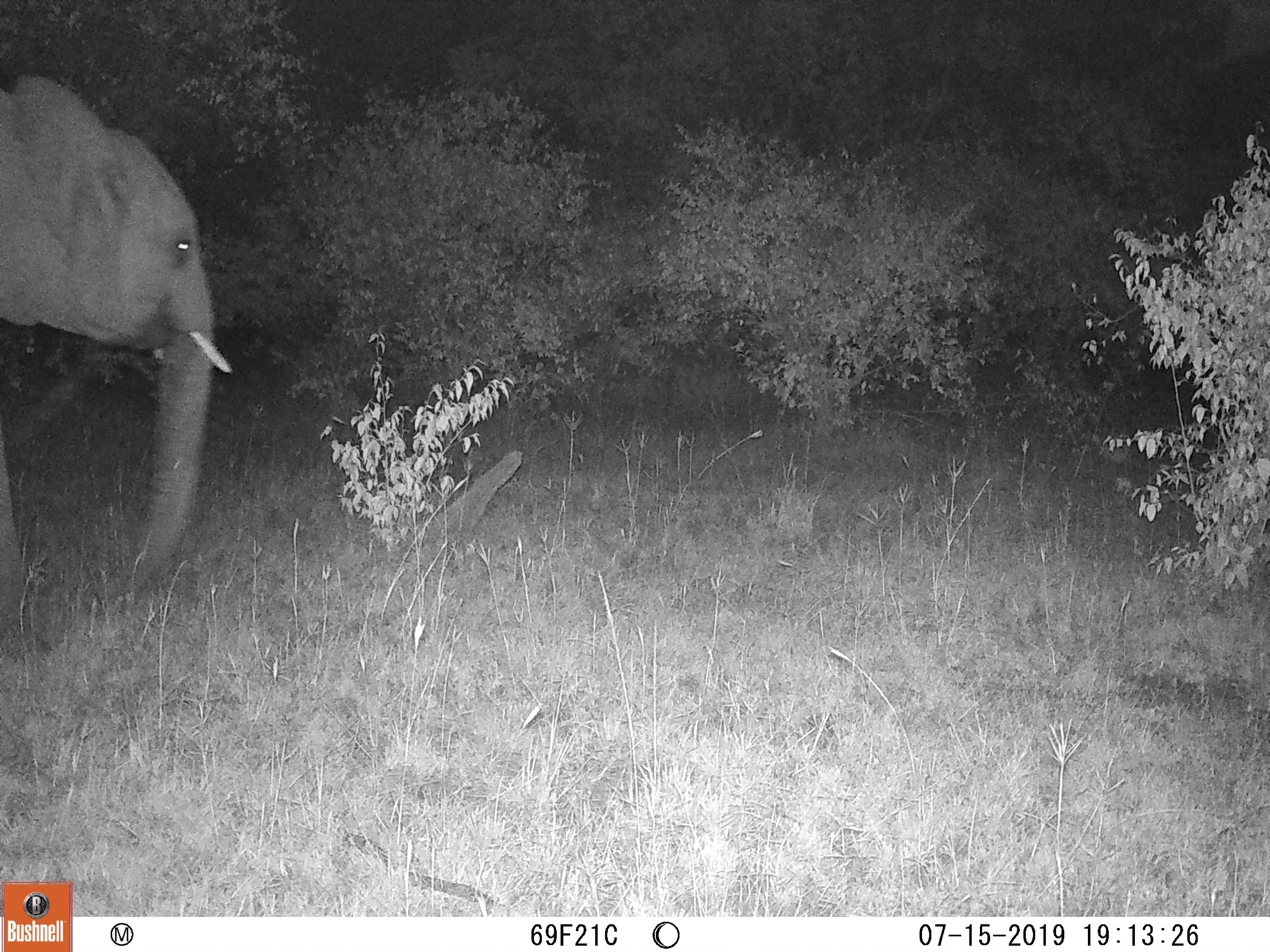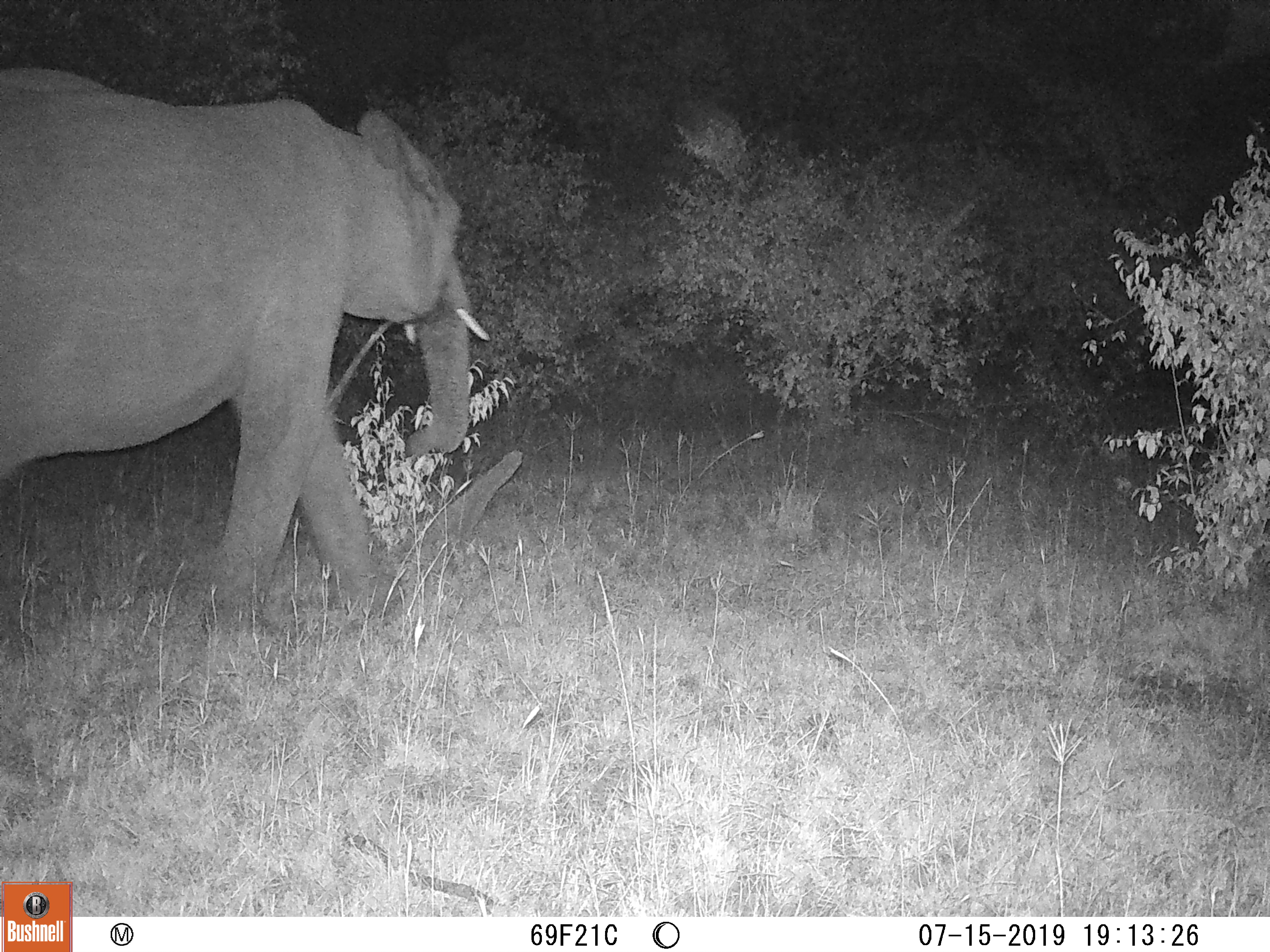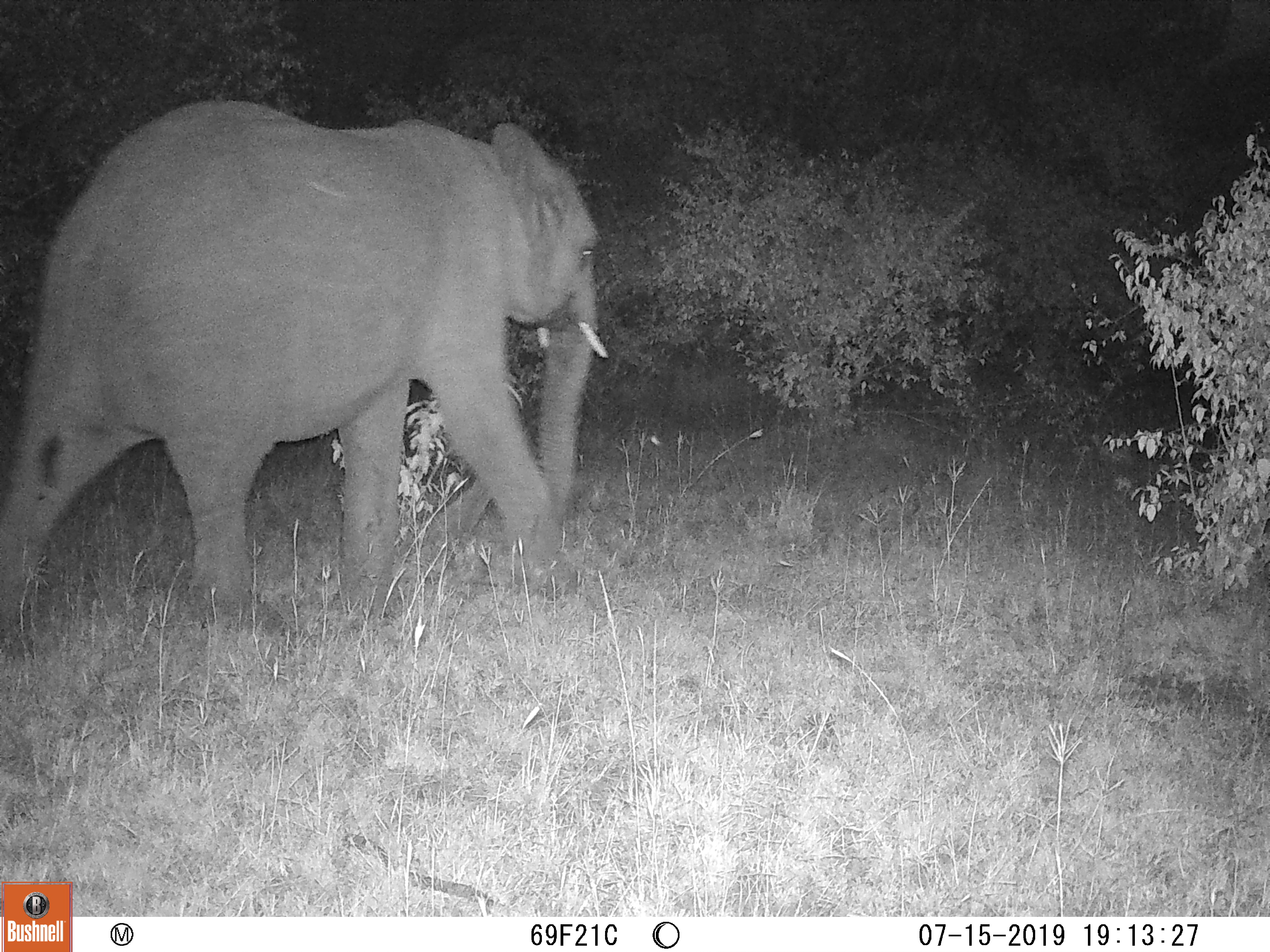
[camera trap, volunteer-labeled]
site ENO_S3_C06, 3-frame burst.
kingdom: Animalia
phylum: Chordata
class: Mammalia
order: Proboscidea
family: Elephantidae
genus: Loxodonta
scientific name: Loxodonta africana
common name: african bush elephant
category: elephant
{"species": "elephant (african bush elephant) (Loxodonta africana)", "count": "1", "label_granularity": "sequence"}